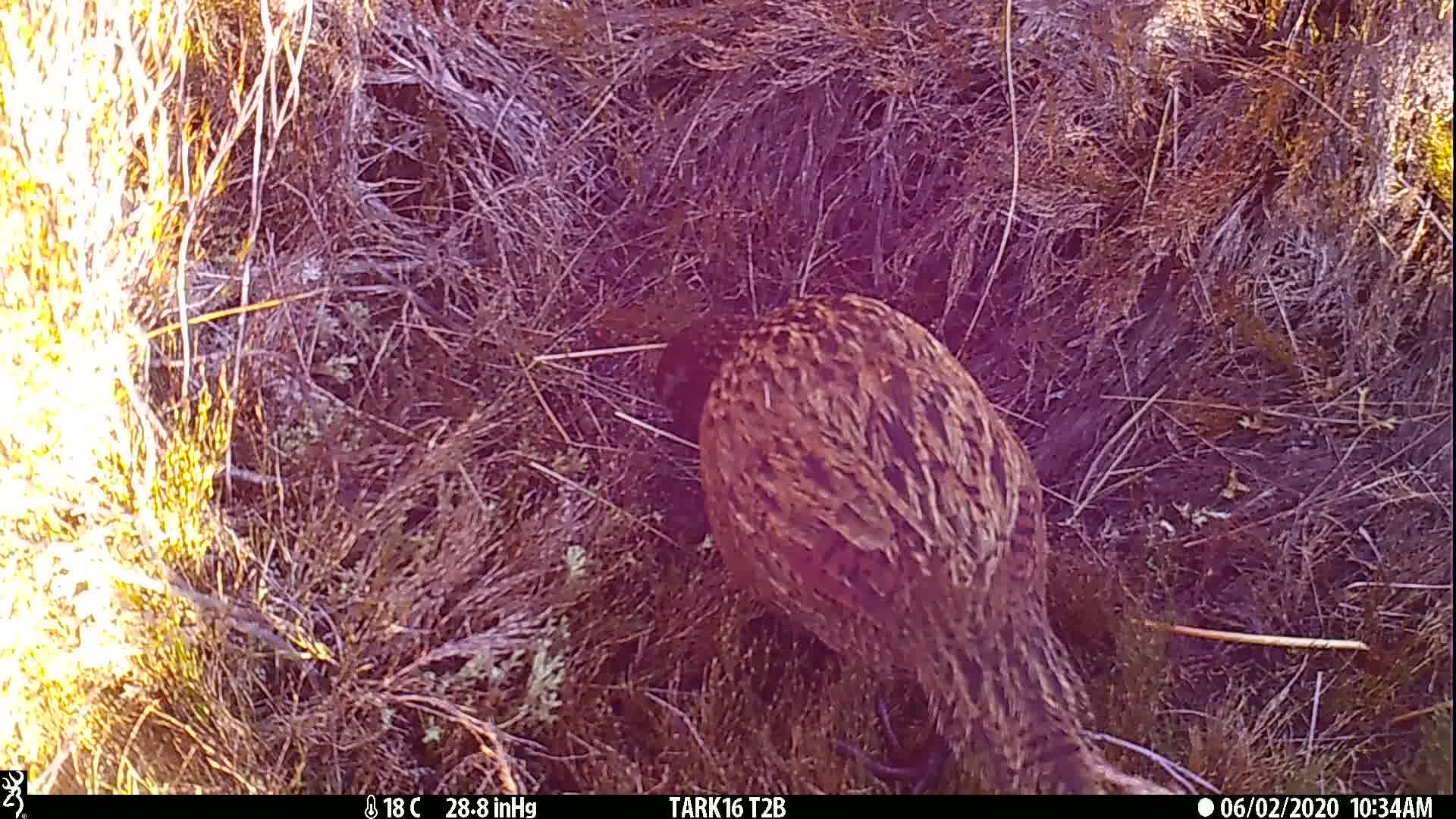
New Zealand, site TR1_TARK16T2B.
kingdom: Animalia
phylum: Chordata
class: Aves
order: Gruiformes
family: Rallidae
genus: Gallirallus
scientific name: Gallirallus australis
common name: weka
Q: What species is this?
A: Weka (Gallirallus australis).